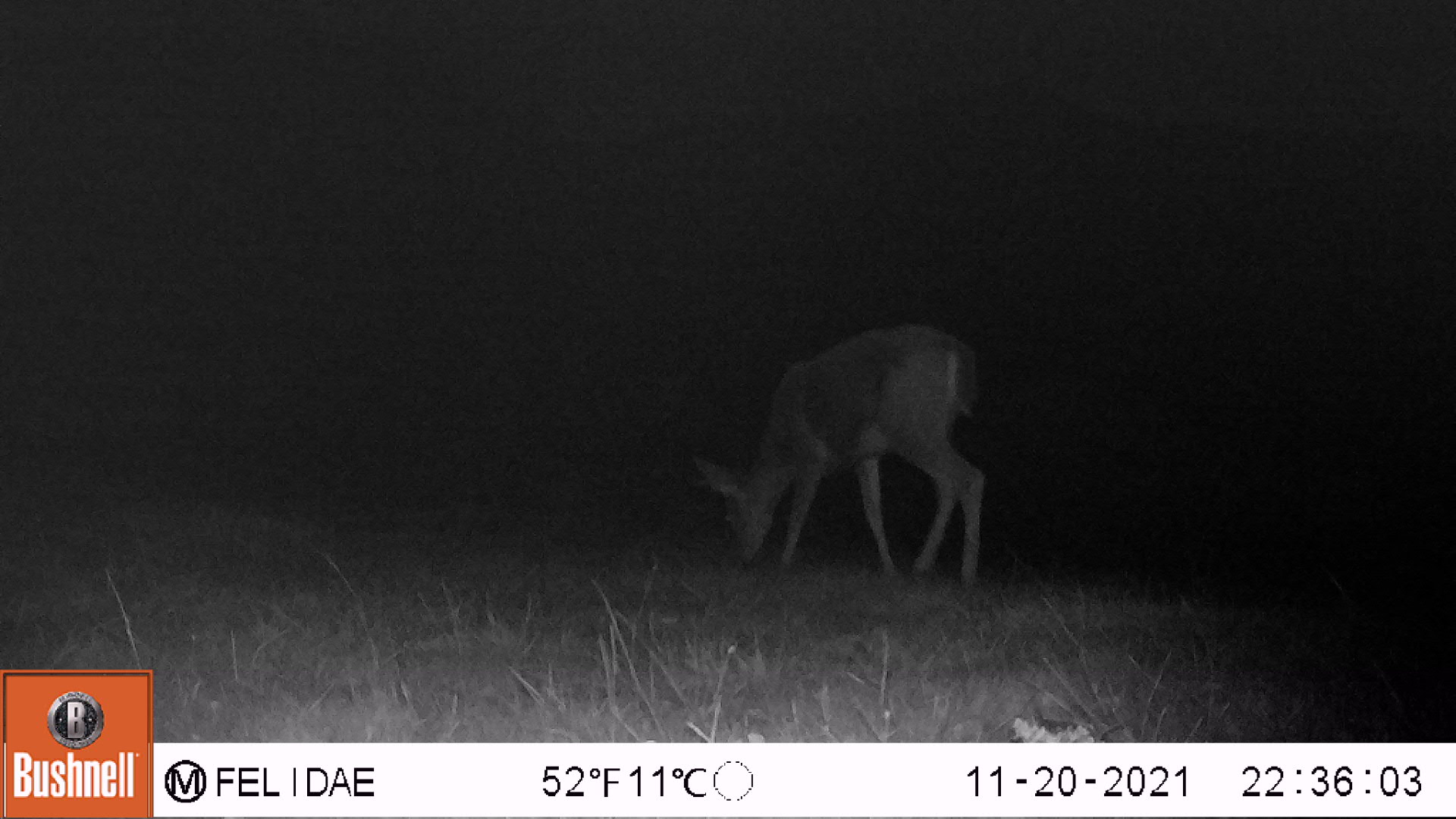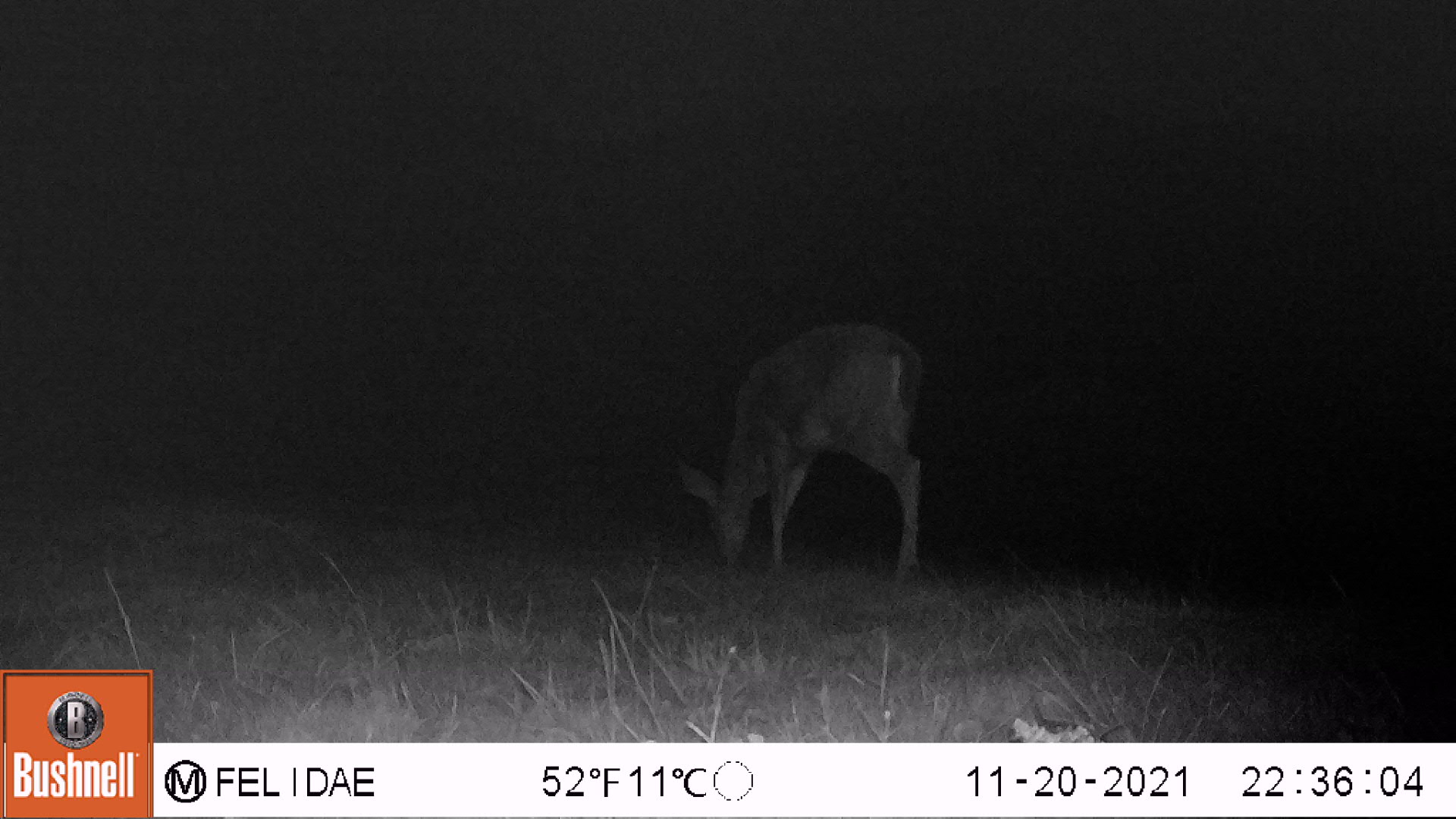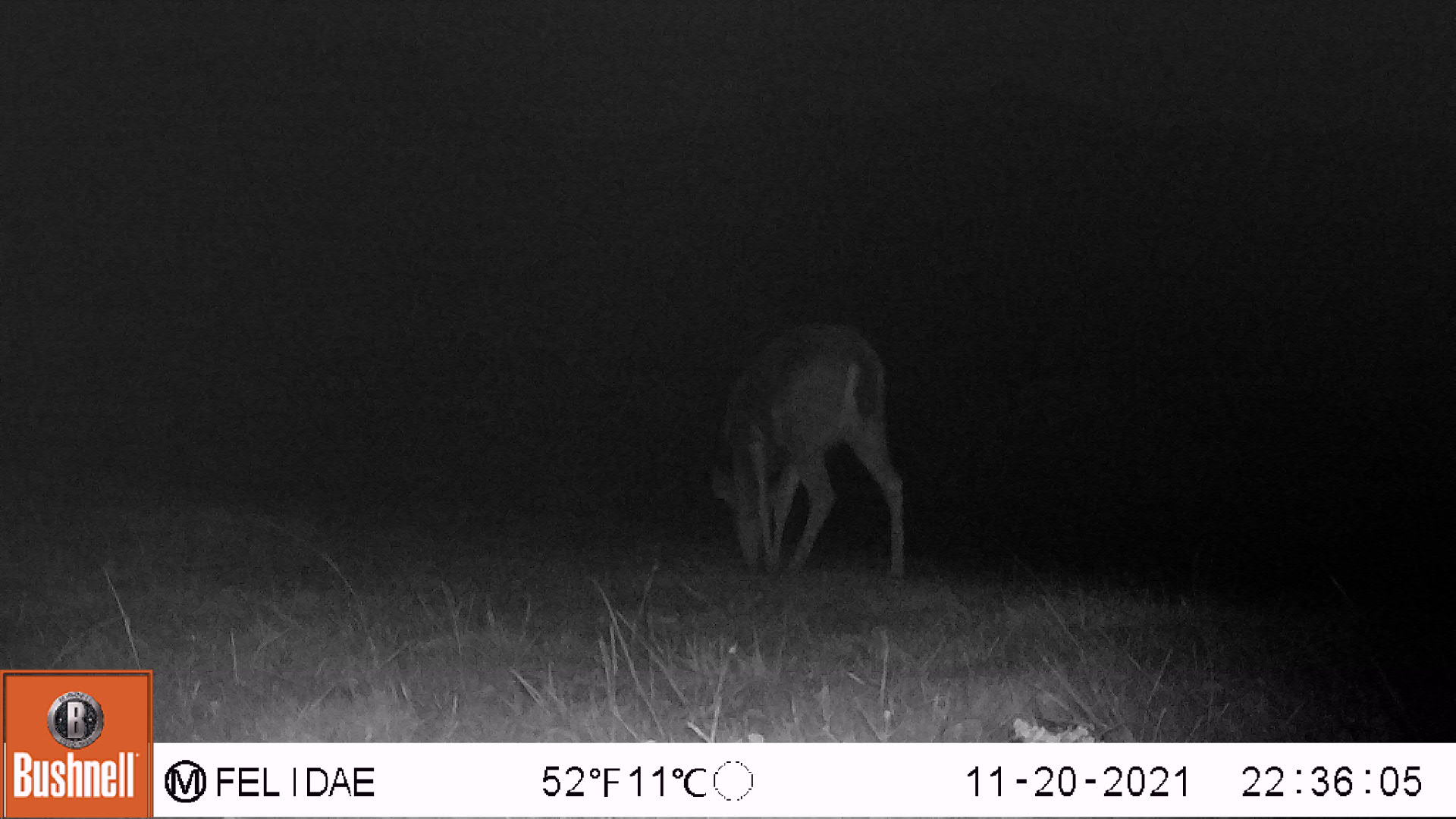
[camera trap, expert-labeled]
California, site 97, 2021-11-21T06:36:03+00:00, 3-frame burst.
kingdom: Animalia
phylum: Chordata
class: Mammalia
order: Artiodactyla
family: Cervidae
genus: Odocoileus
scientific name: Odocoileus hemionus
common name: mule deer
Mule deer (Odocoileus hemionus).